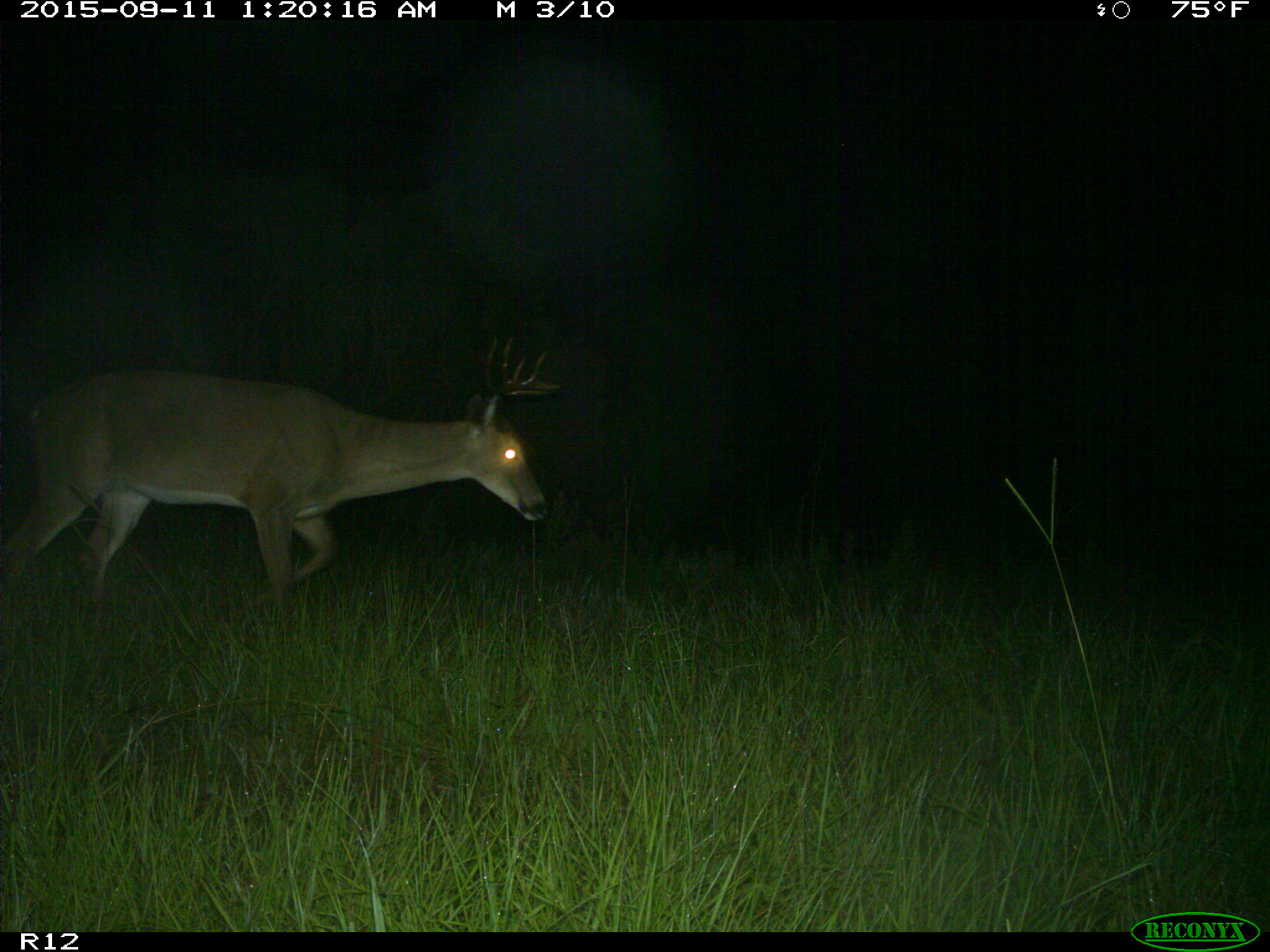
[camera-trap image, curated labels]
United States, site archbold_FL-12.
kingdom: Animalia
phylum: Chordata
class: Mammalia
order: Artiodactyla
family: Cervidae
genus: Odocoileus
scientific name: Odocoileus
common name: deer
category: unidentified deer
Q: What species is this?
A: Unidentified deer (deer) (Odocoileus).